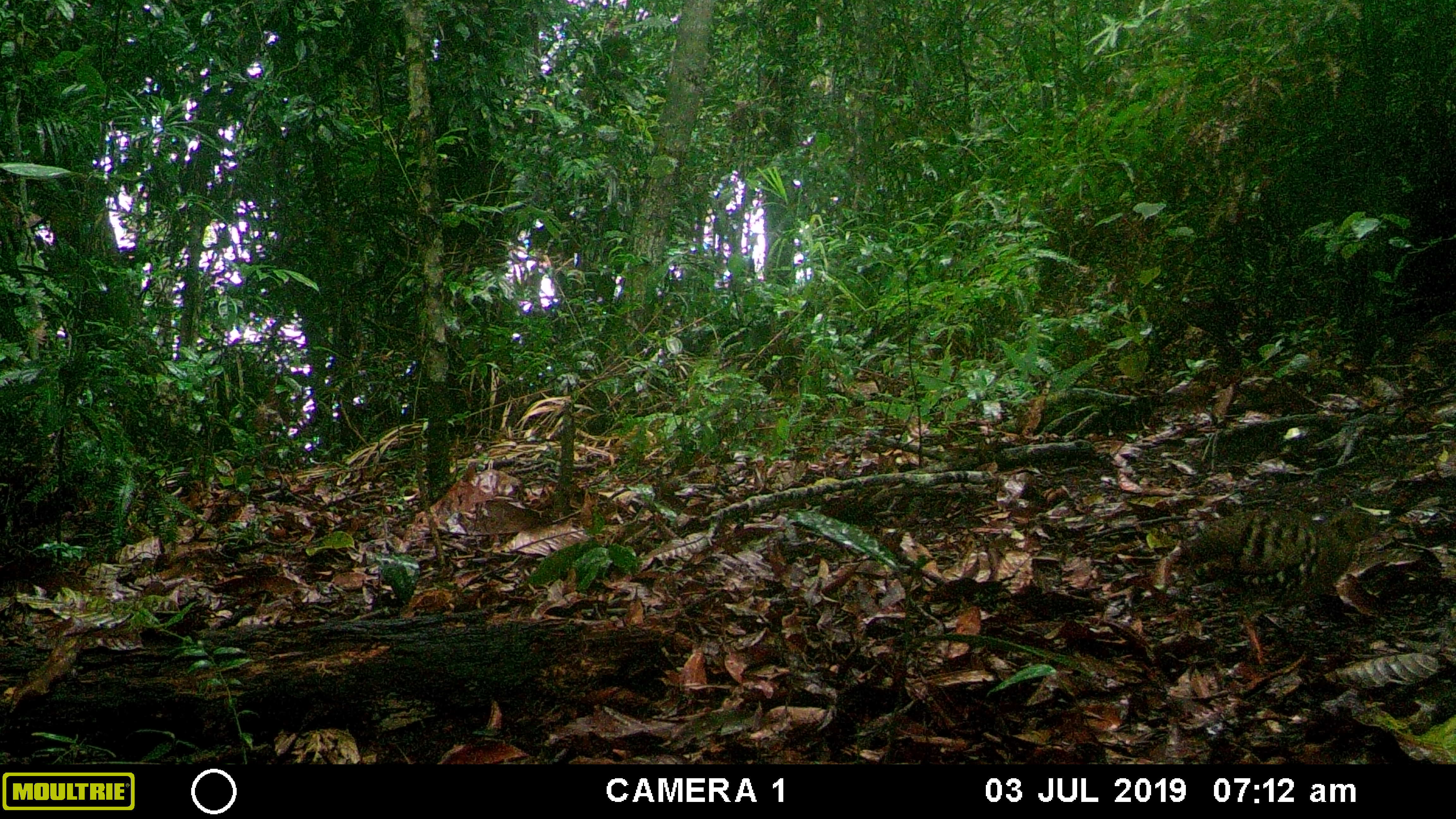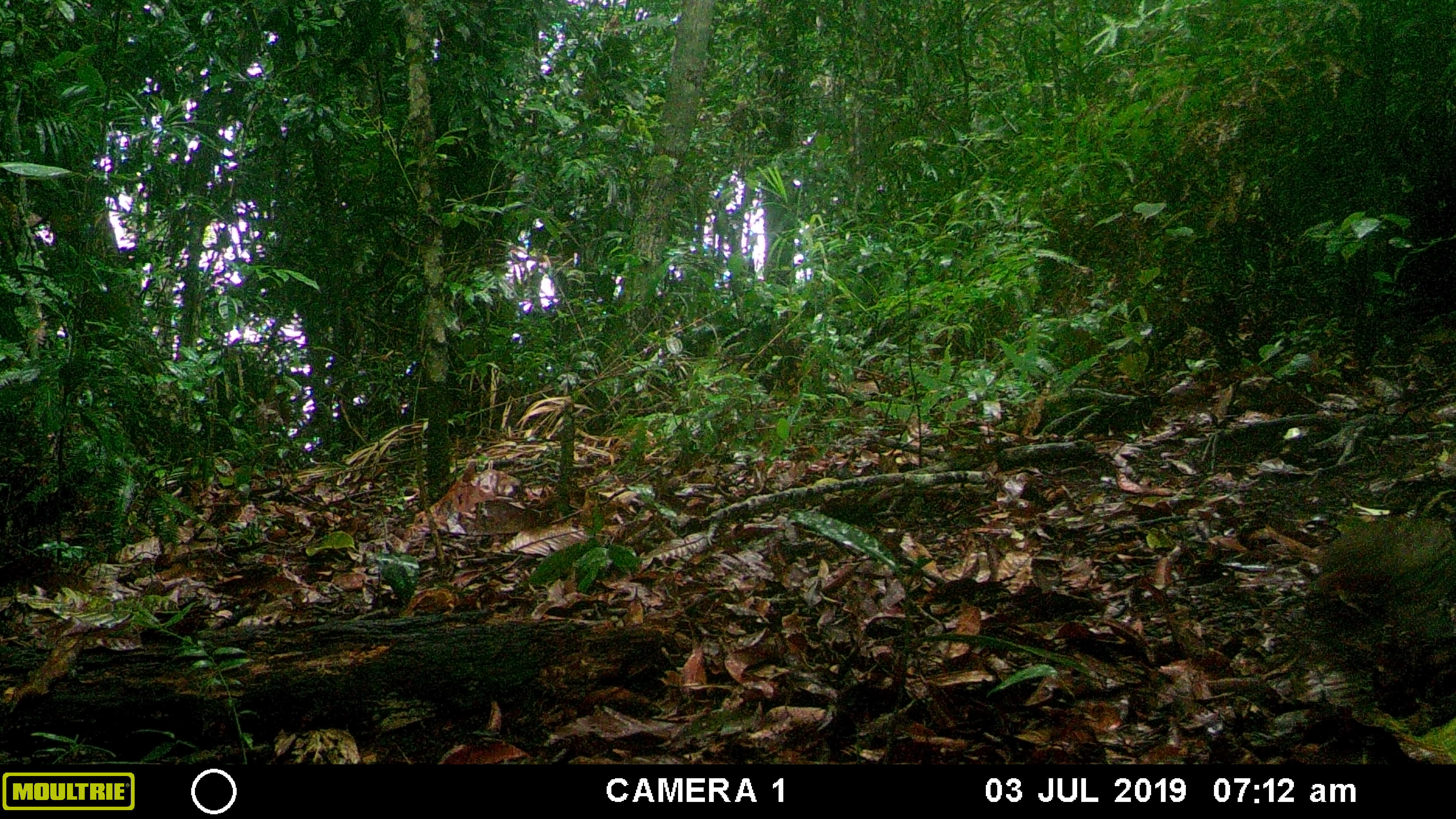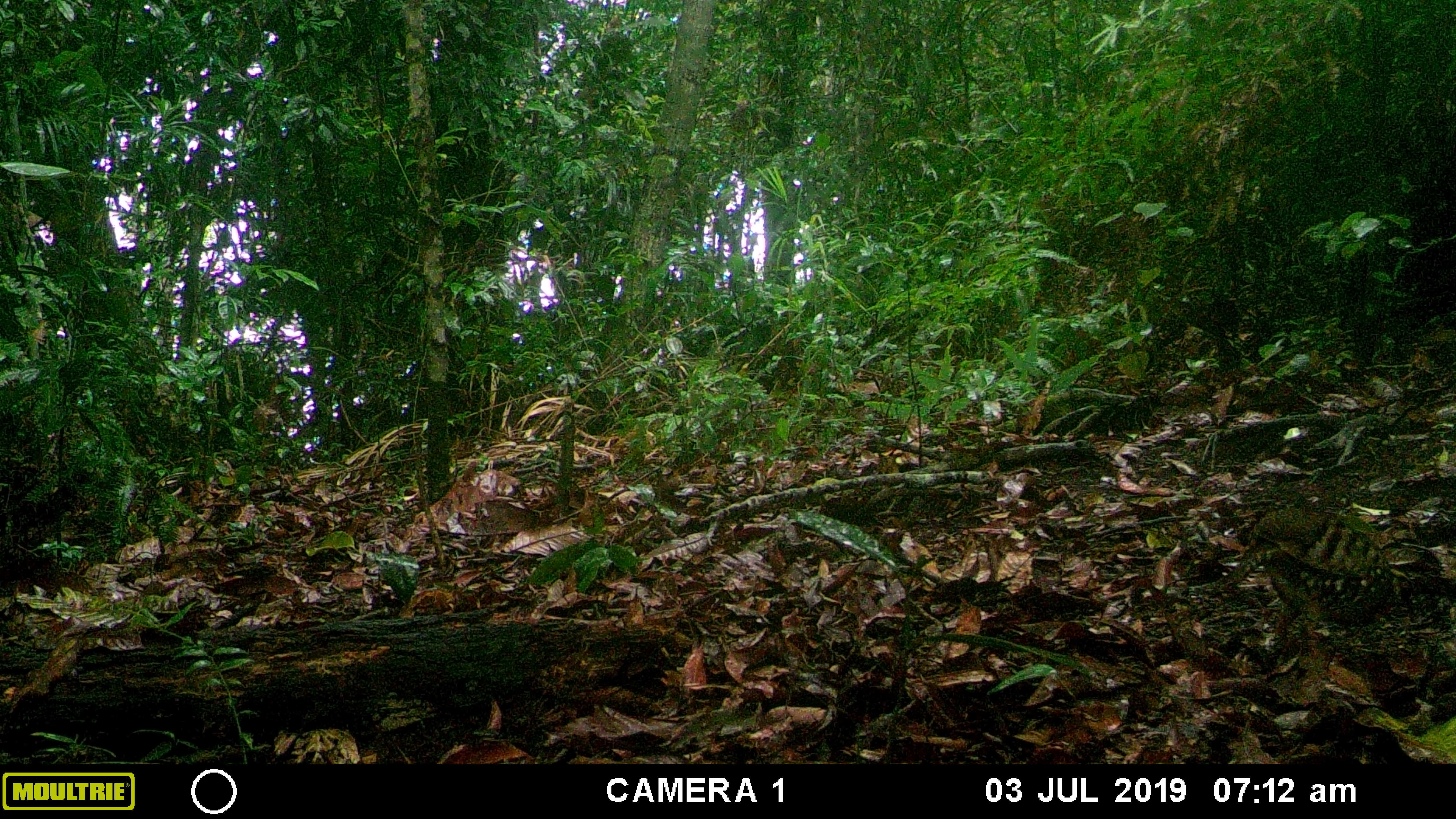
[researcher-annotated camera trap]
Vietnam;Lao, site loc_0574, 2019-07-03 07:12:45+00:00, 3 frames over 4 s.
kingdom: Animalia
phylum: Chordata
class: Aves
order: Galliformes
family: Phasianidae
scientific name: Phasianidae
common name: partridge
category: unidentified partridge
Unidentified partridge (partridge) (Phasianidae). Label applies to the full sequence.